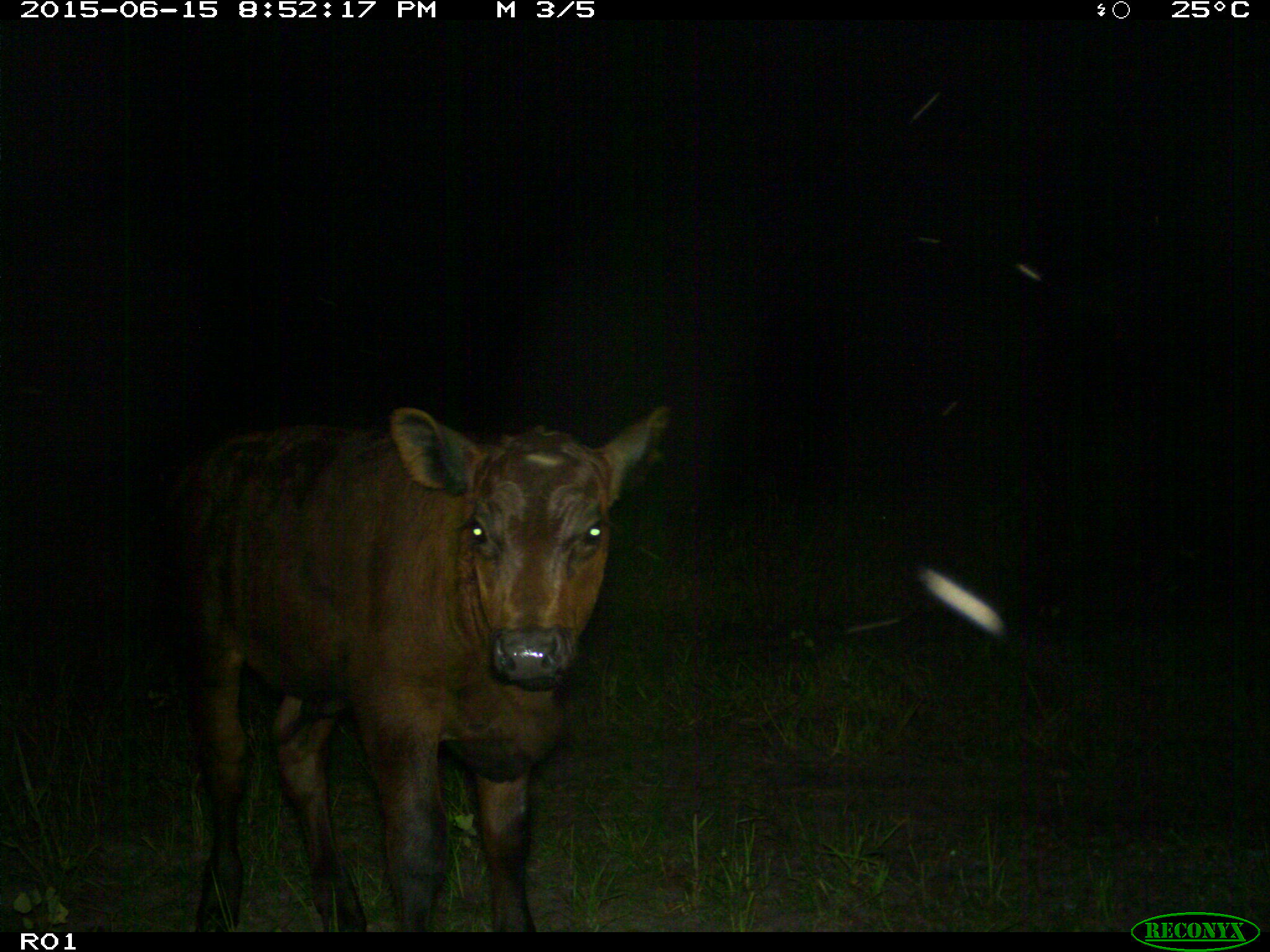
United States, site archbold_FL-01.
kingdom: Animalia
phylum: Chordata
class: Mammalia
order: Artiodactyla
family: Bovidae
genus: Bos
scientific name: Bos taurus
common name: domestic cow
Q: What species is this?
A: Bos taurus (domestic cow).